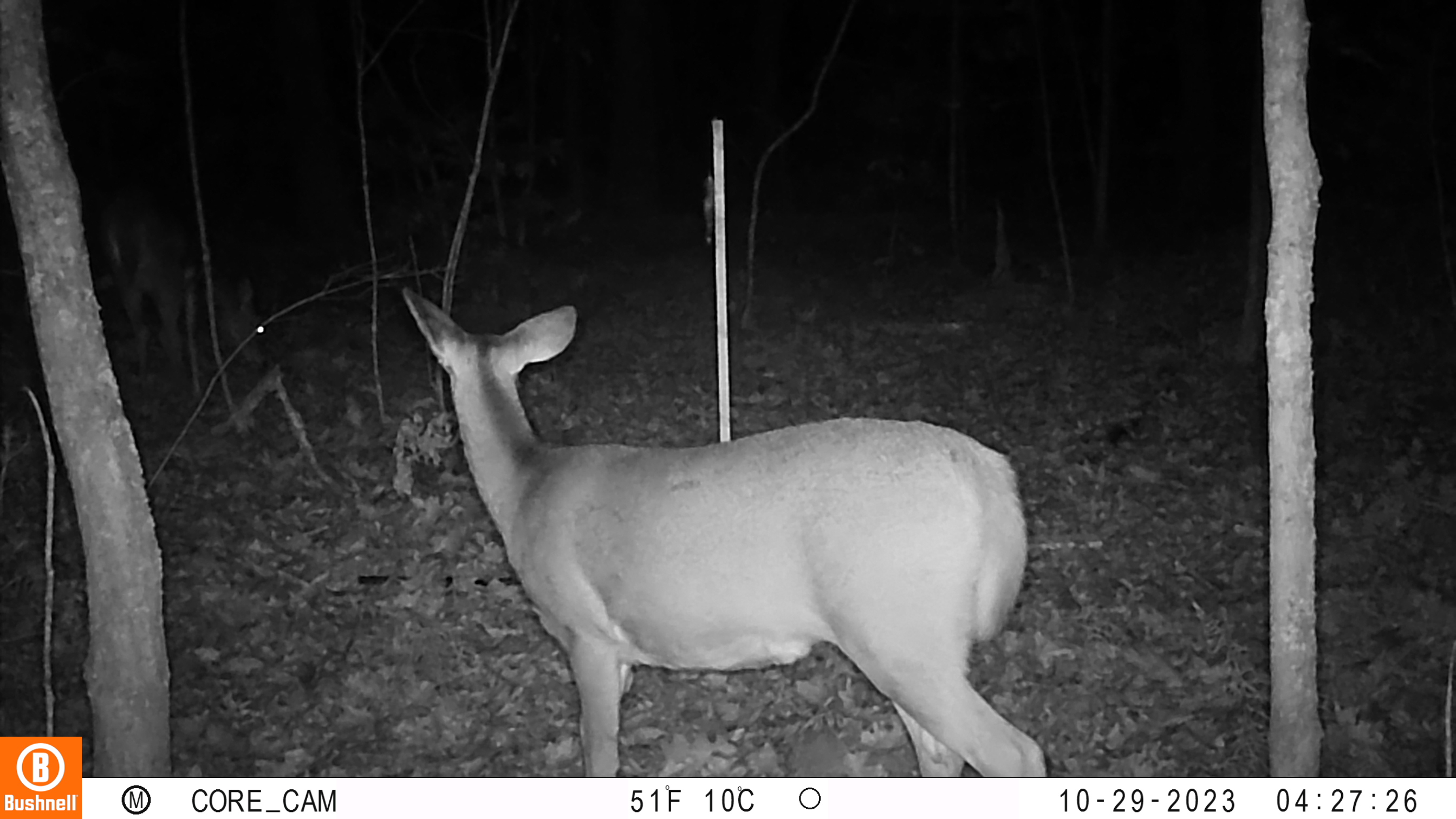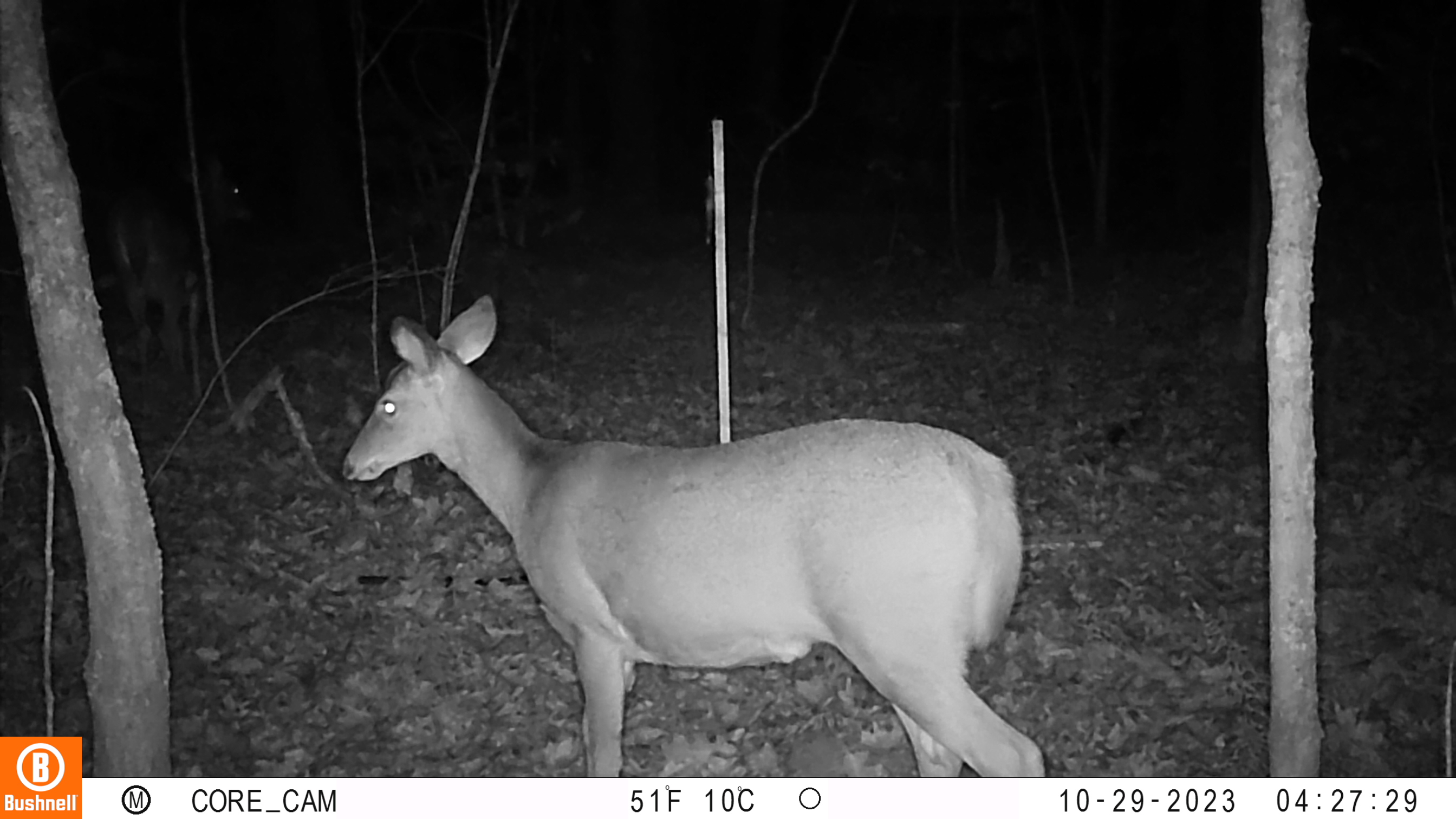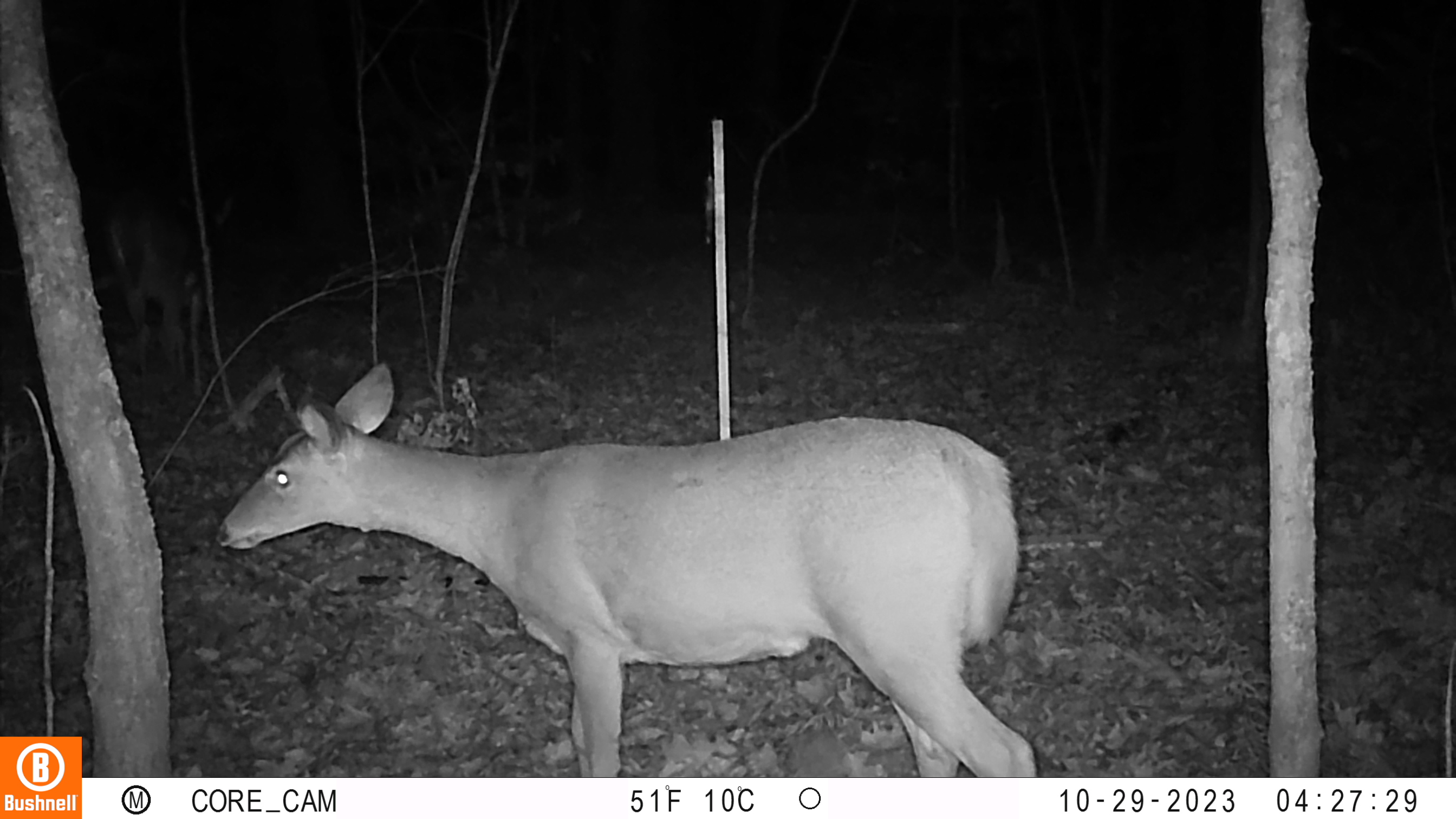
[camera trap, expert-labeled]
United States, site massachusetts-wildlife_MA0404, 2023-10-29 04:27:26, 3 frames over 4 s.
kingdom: Animalia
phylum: Chordata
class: Mammalia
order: Artiodactyla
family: Cervidae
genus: Odocoileus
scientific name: Odocoileus virginianus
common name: white-tailed deer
White-tailed deer (Odocoileus virginianus).